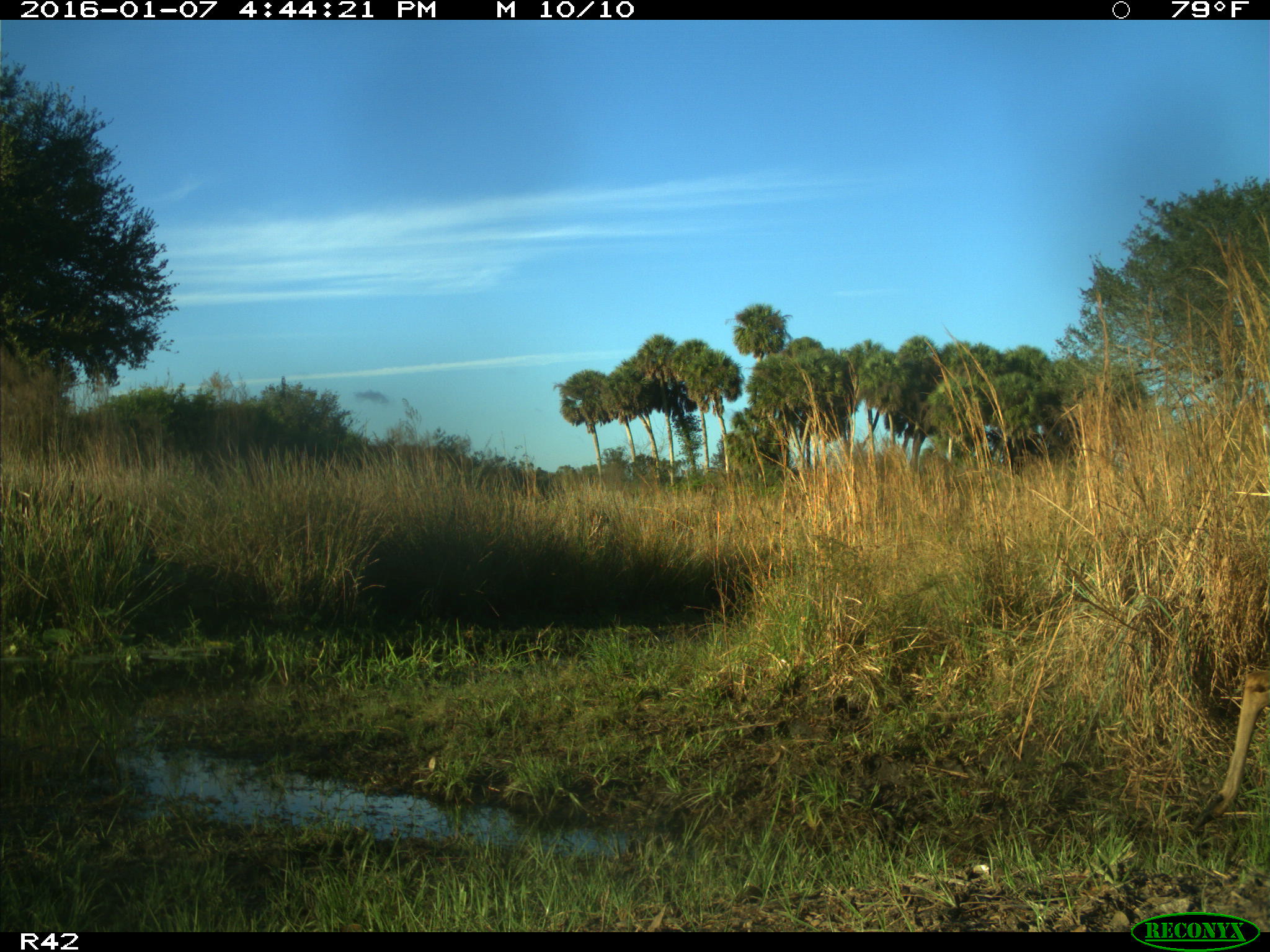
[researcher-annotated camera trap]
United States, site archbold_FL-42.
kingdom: Animalia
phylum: Chordata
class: Mammalia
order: Artiodactyla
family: Cervidae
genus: Odocoileus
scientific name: Odocoileus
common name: deer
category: unidentified deer